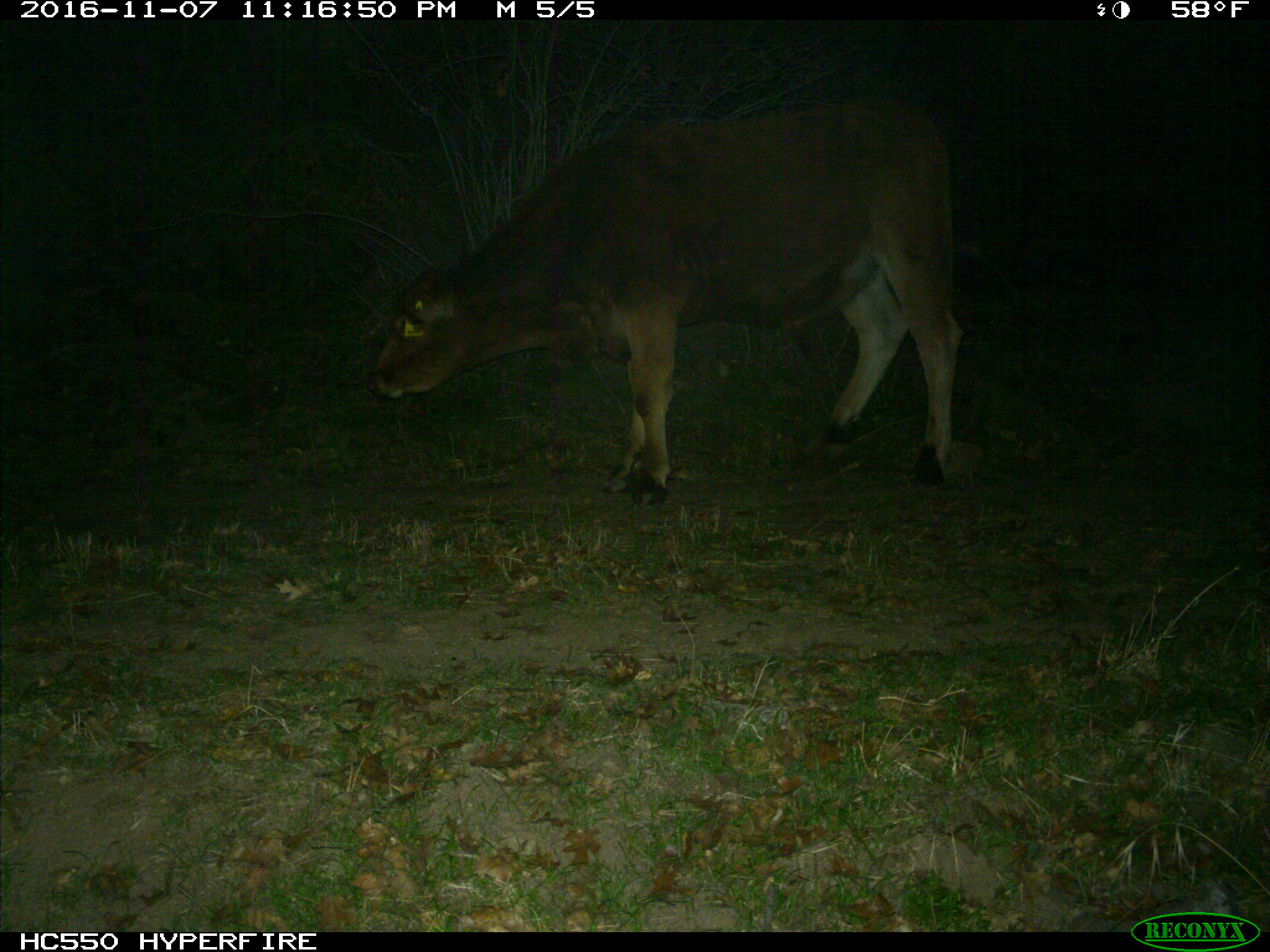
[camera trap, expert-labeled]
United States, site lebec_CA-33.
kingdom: Animalia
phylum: Chordata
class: Mammalia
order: Artiodactyla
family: Bovidae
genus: Bos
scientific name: Bos taurus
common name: domestic cow